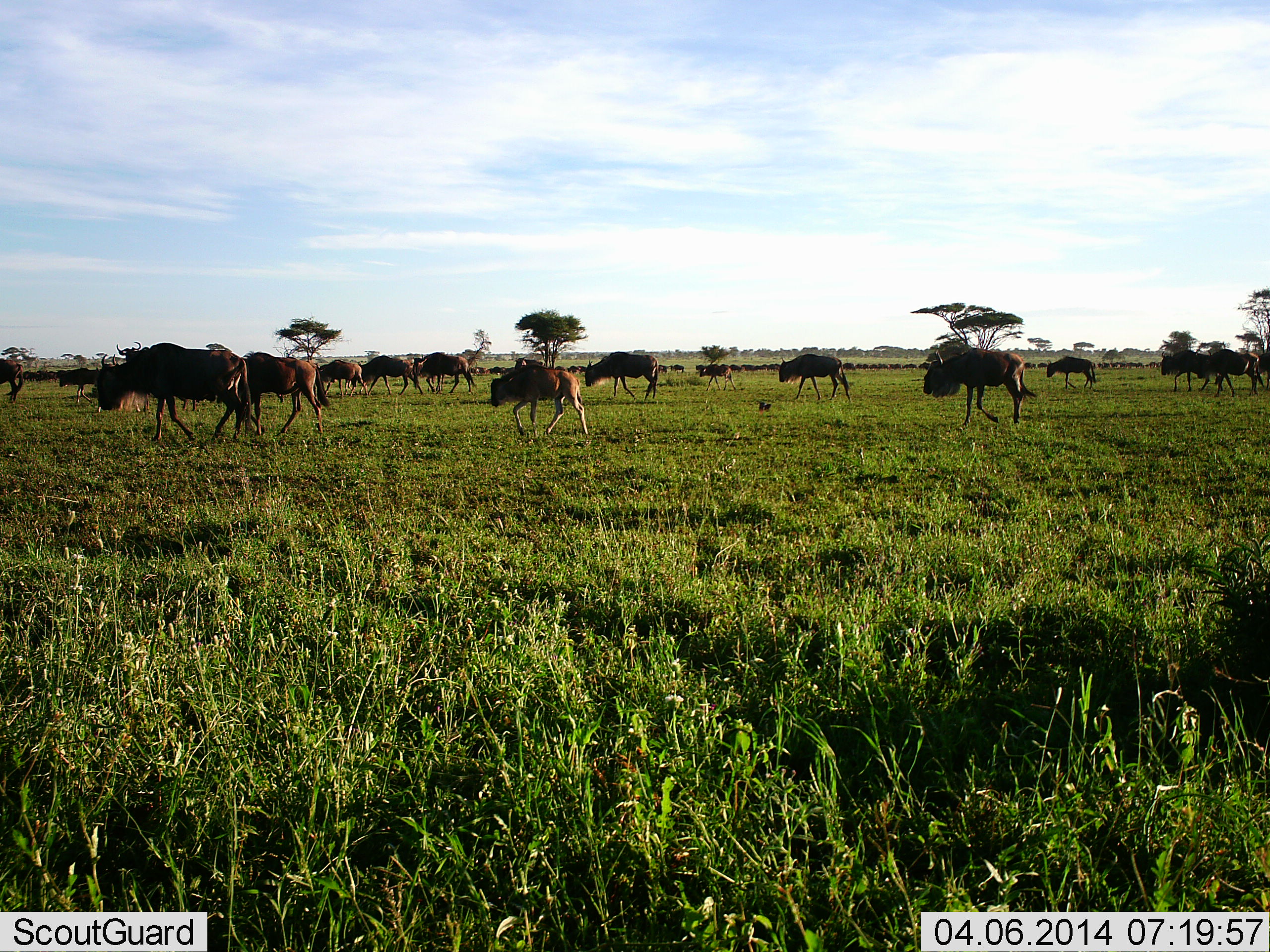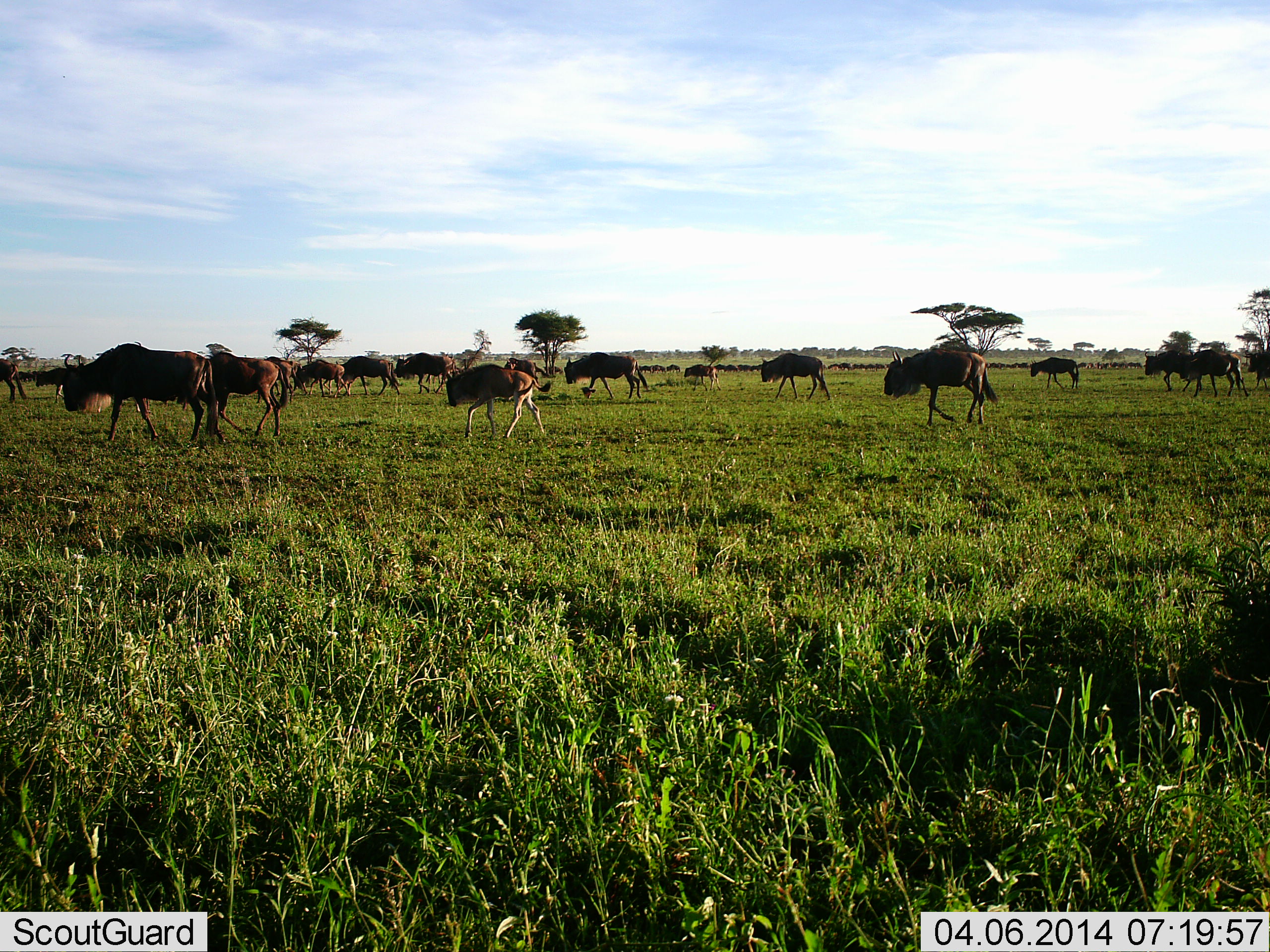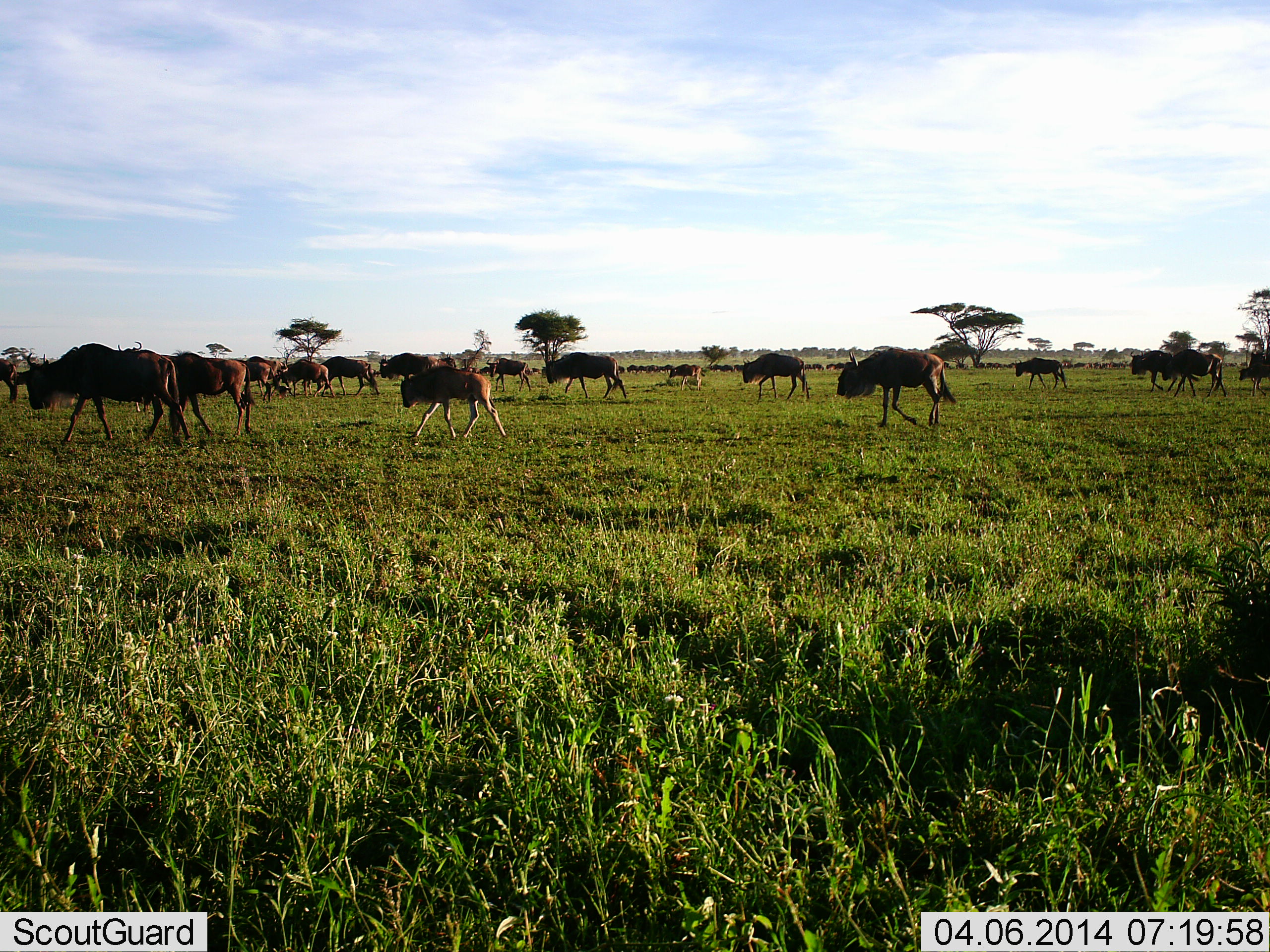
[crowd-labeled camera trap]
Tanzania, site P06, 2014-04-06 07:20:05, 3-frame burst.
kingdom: Animalia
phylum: Chordata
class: Mammalia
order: Artiodactyla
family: Bovidae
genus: Connochaetes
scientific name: Connochaetes taurinus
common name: blue wildebeest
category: wildebeest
Wildebeest (blue wildebeest) (Connochaetes taurinus), count 11-50. Behavior (volunteer vote fractions): standing 0%, resting 0%, moving 100%, interacting 0%. Young present (vote fraction): 55%. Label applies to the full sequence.